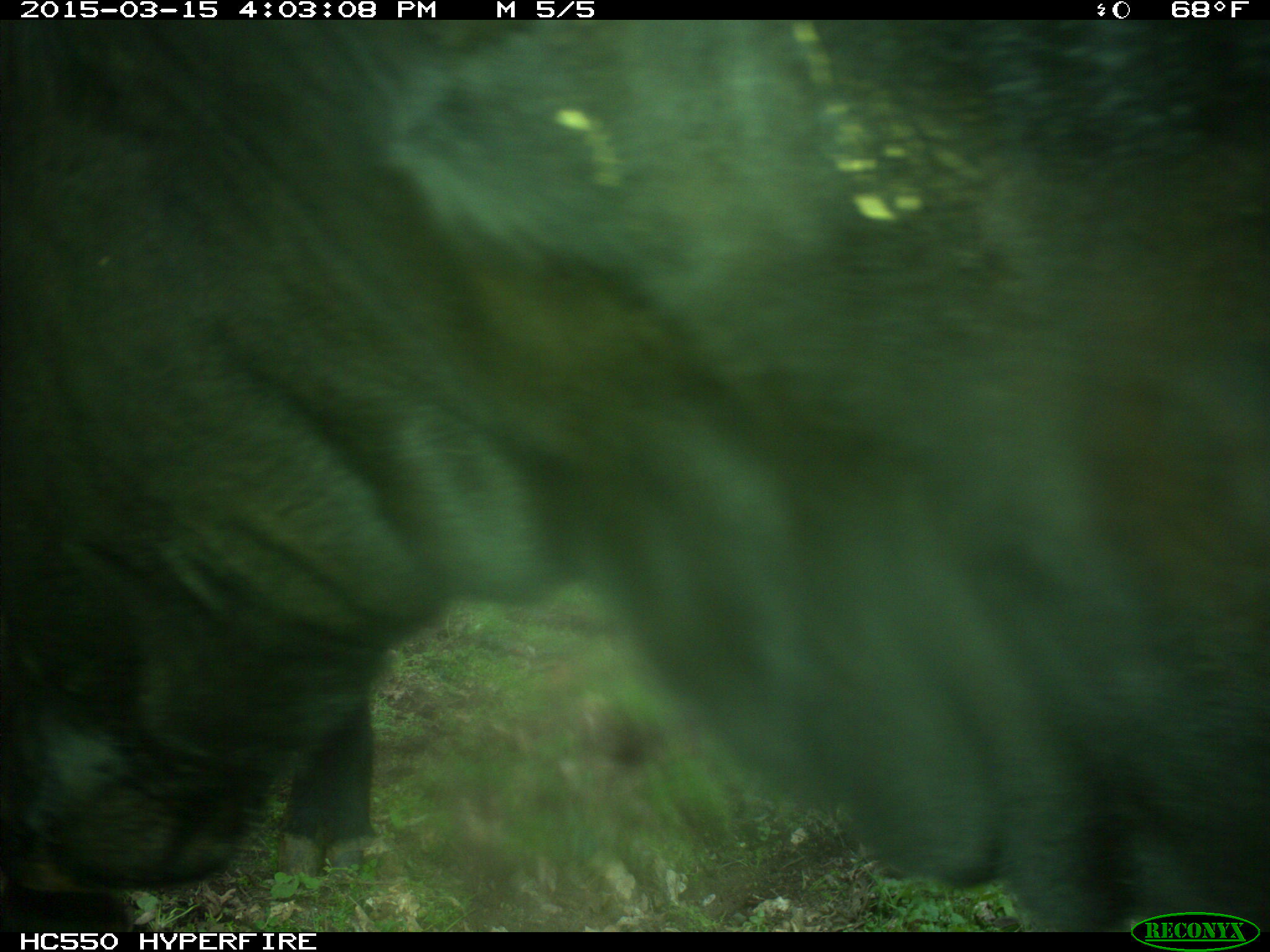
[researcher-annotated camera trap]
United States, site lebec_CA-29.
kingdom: Animalia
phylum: Chordata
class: Mammalia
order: Artiodactyla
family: Bovidae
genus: Bos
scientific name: Bos taurus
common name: domestic cow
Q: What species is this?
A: Bos taurus (domestic cow).